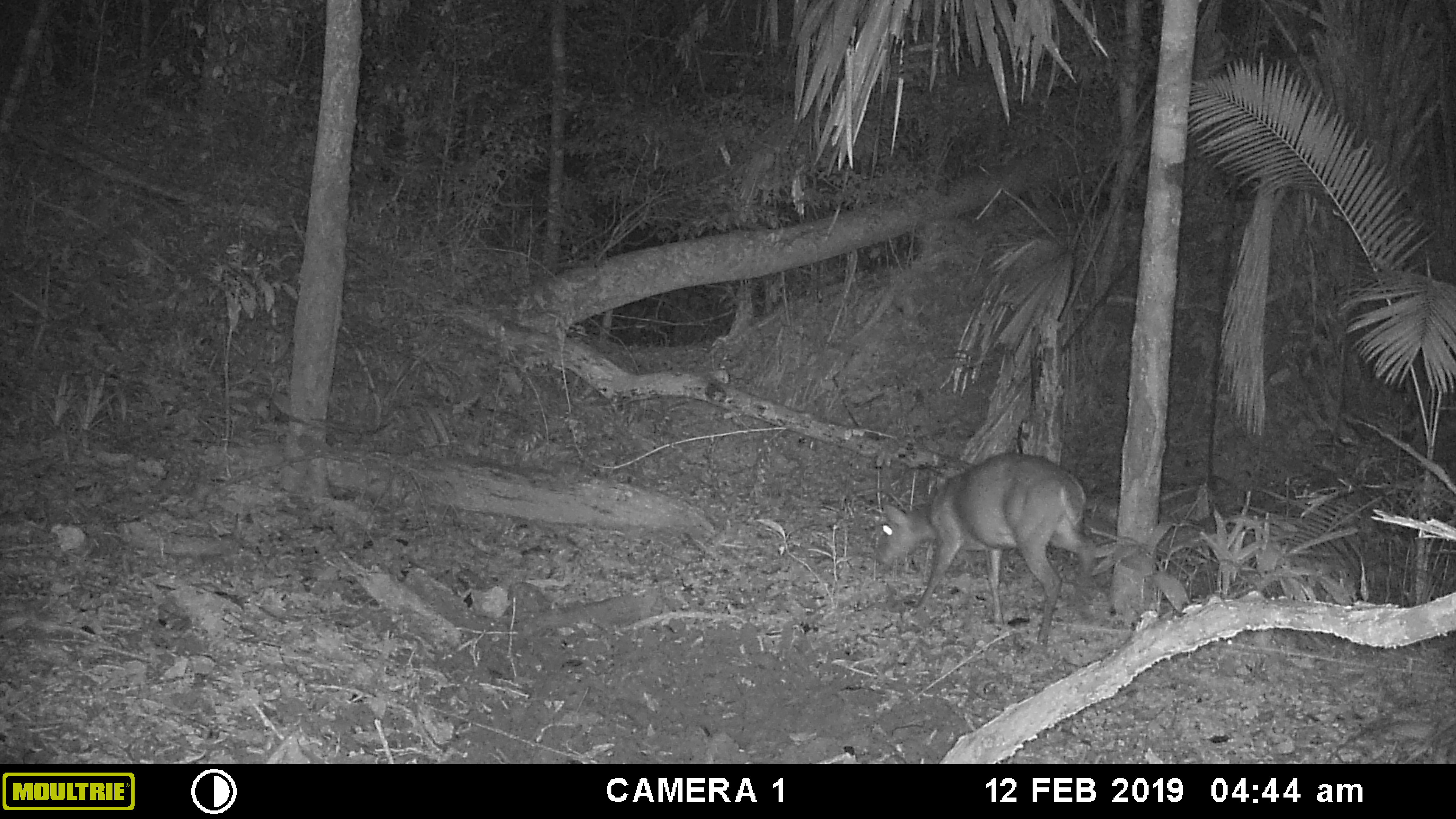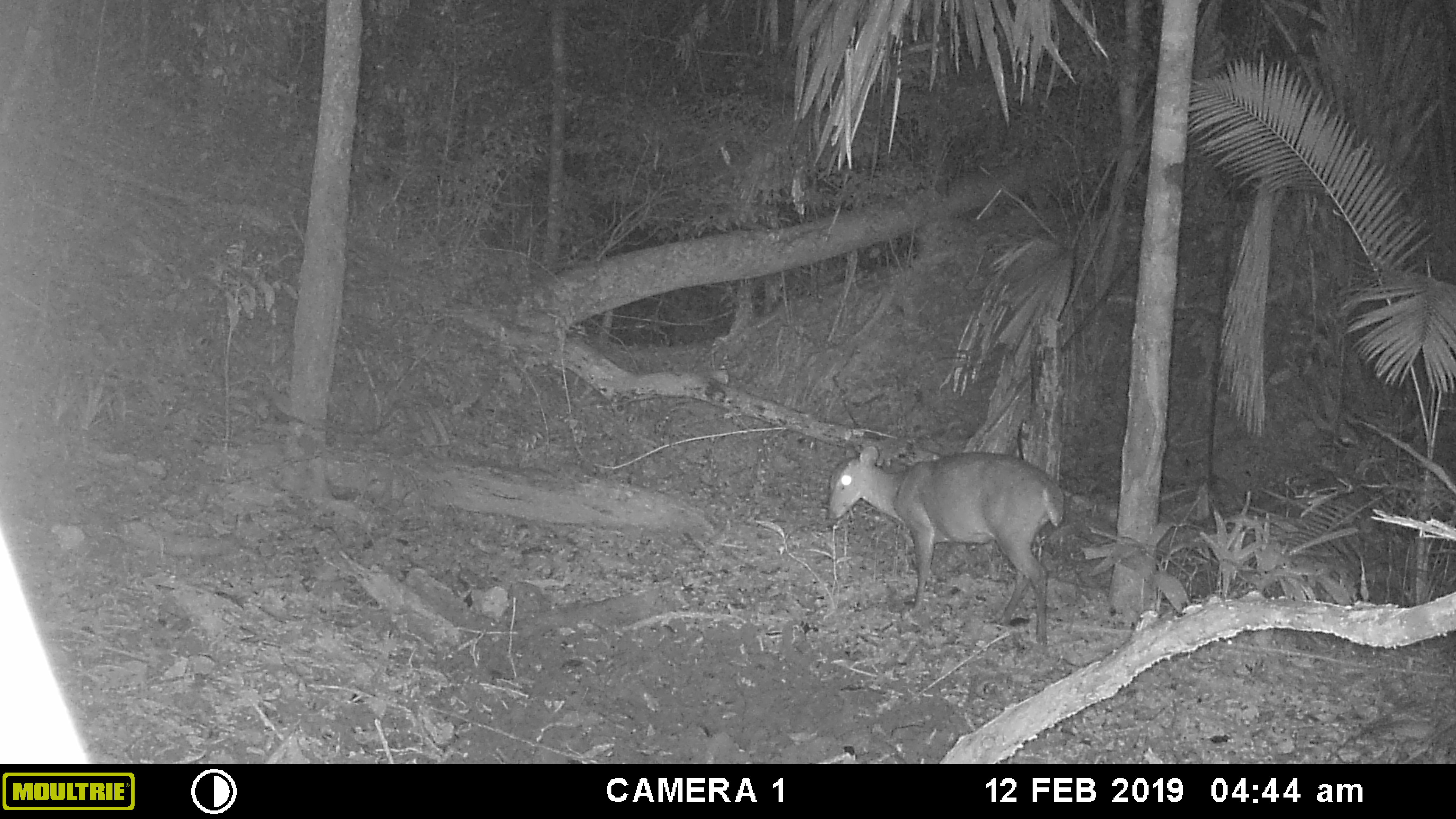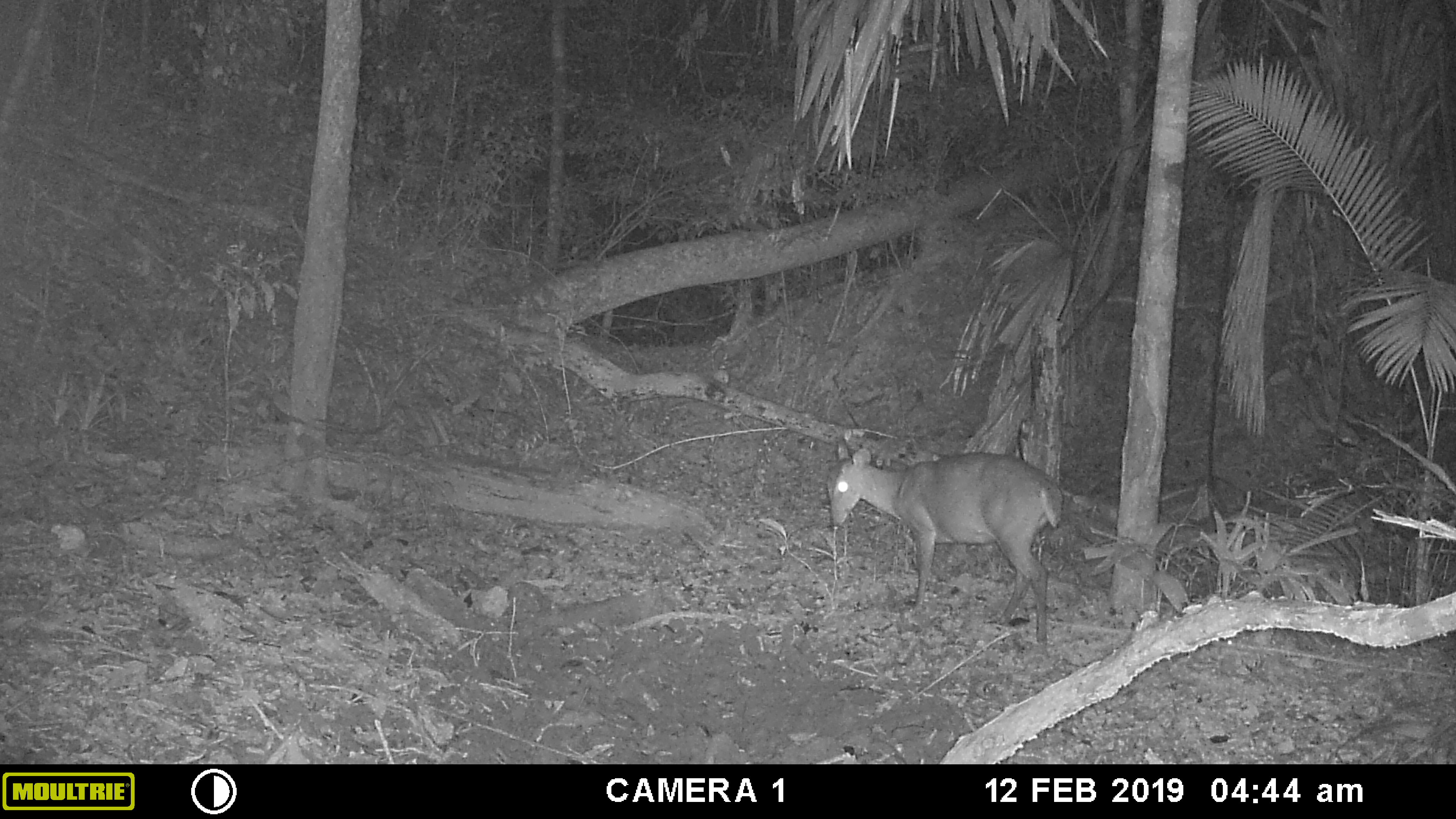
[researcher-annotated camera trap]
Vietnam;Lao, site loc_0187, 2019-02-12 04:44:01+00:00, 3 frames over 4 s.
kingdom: Animalia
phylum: Chordata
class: Mammalia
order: Artiodactyla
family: Cervidae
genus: Muntiacus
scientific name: Muntiacus vuquangensis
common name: large-antlered muntjac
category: large antlered muntjac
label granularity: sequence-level